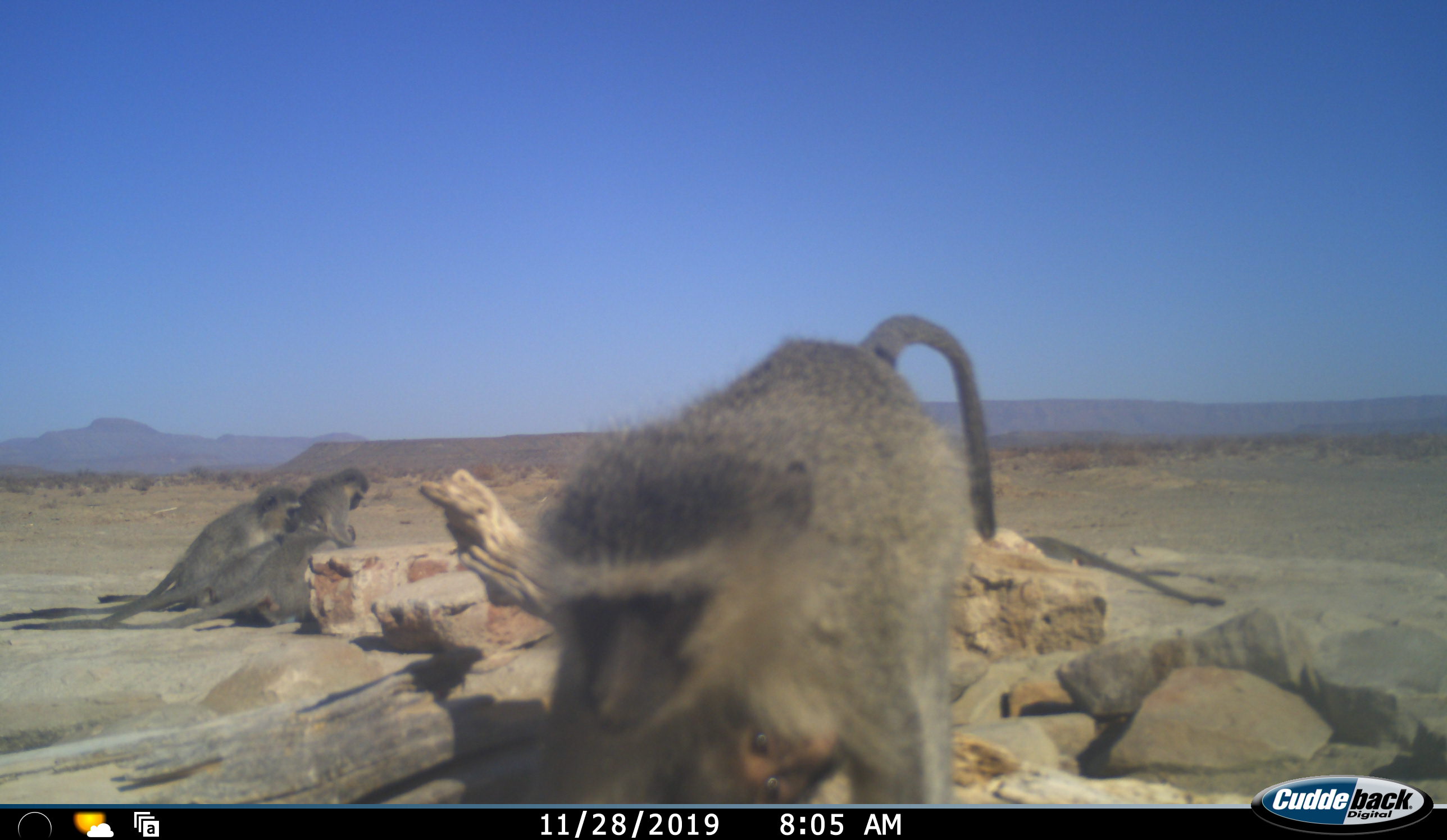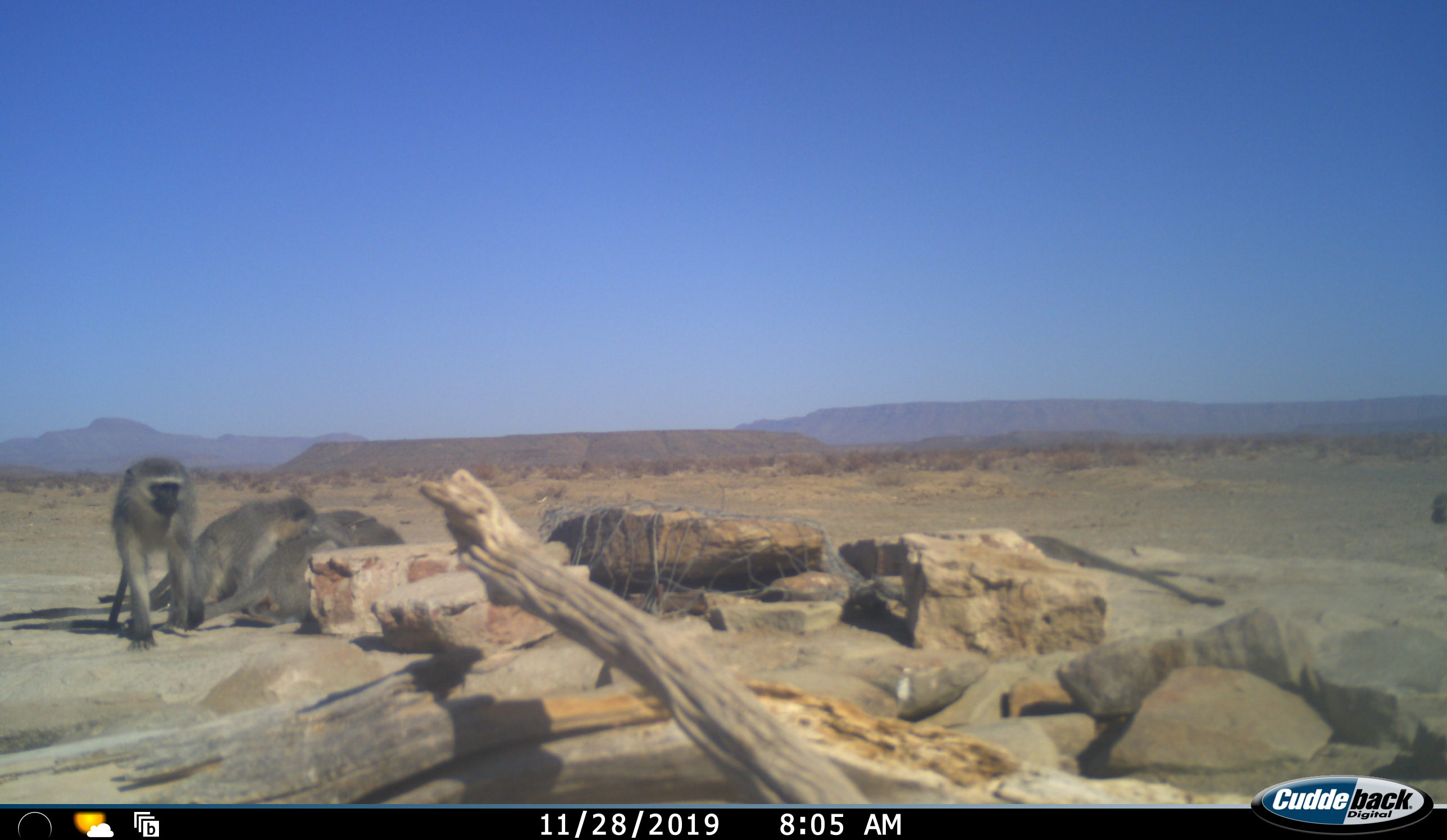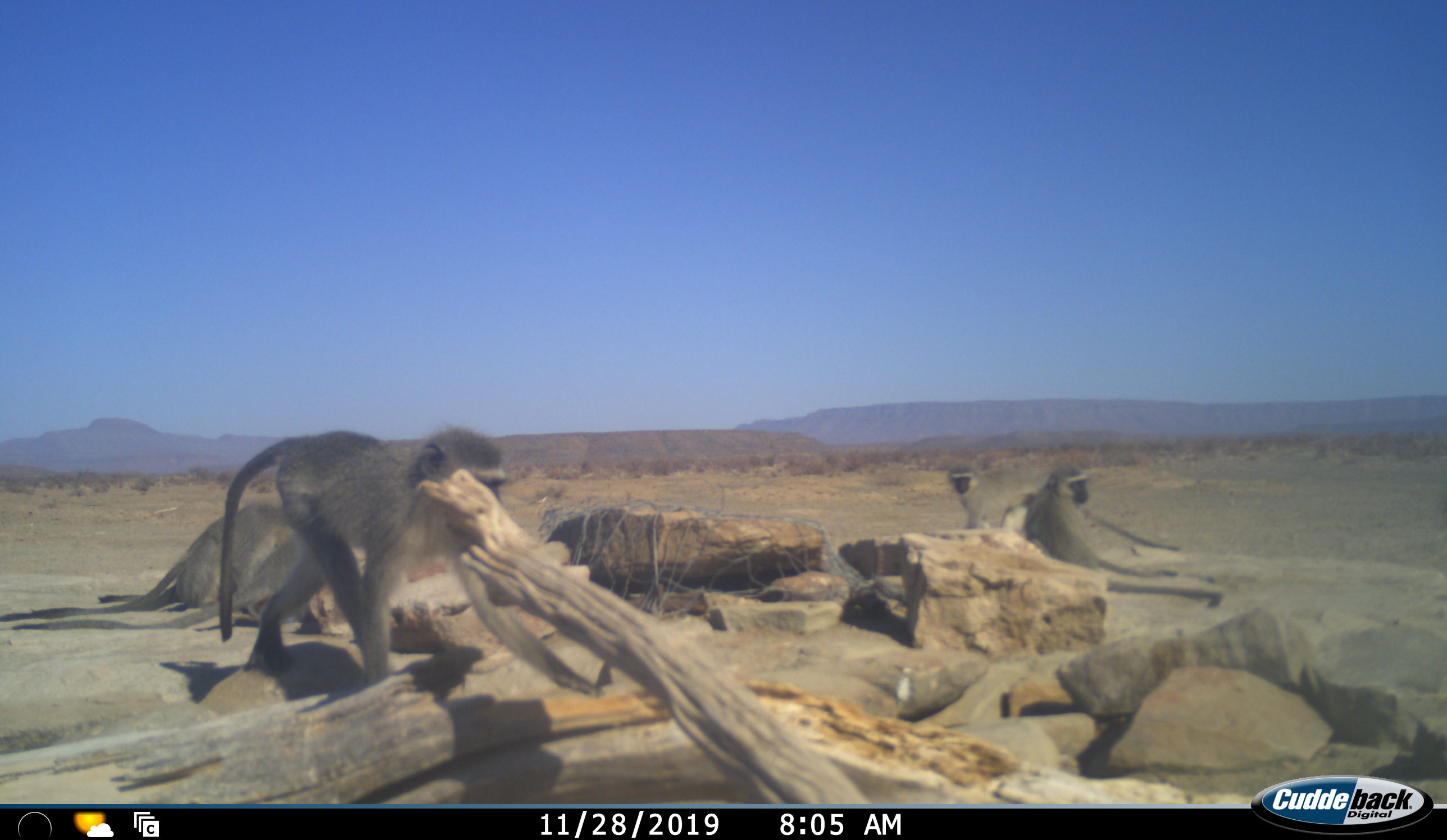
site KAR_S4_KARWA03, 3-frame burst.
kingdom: Animalia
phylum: Chordata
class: Mammalia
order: Primates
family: Cercopithecidae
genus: Chlorocebus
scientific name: Chlorocebus pygerythrus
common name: vervet monkey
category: monkeyvervet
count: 6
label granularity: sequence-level